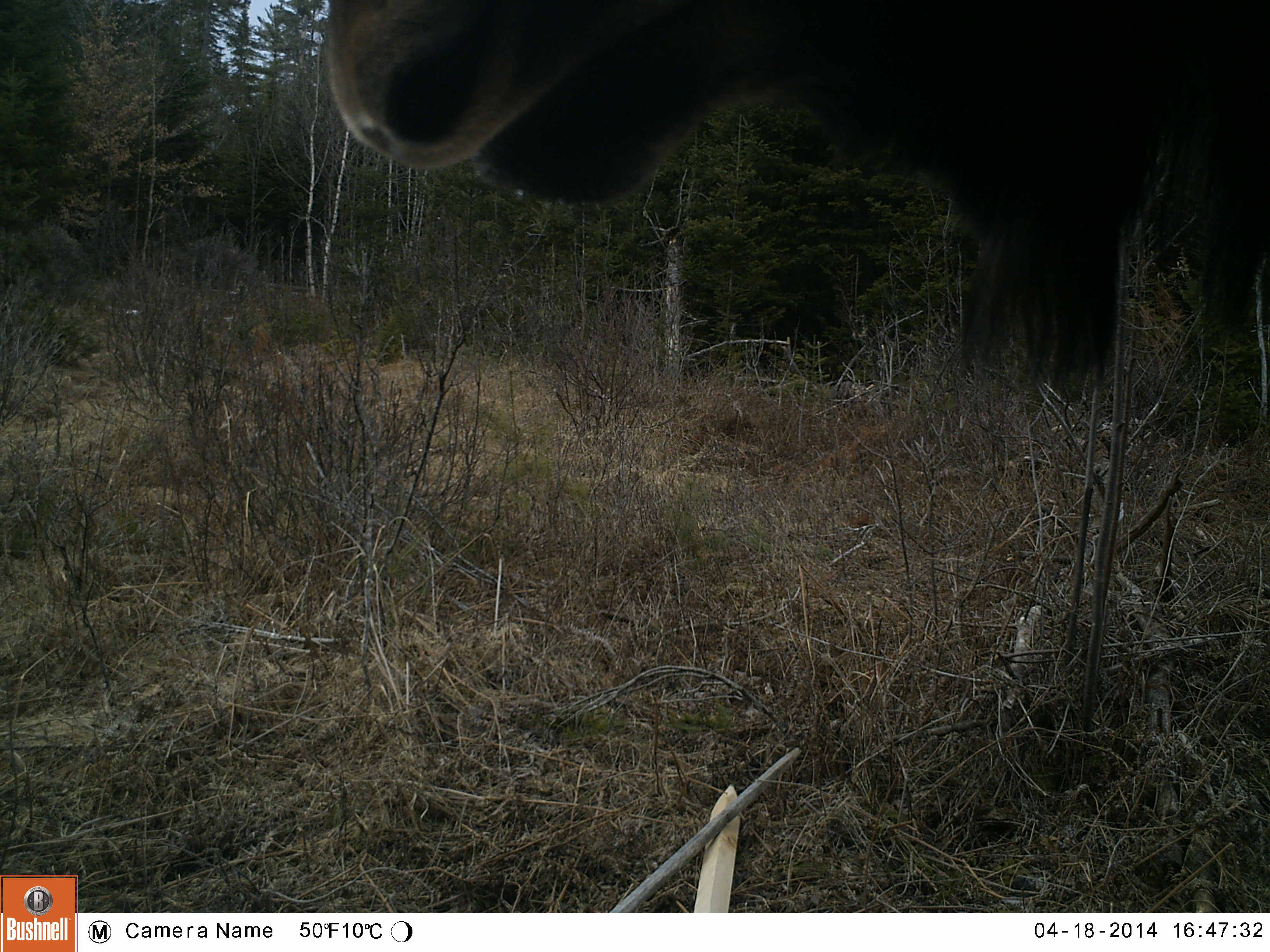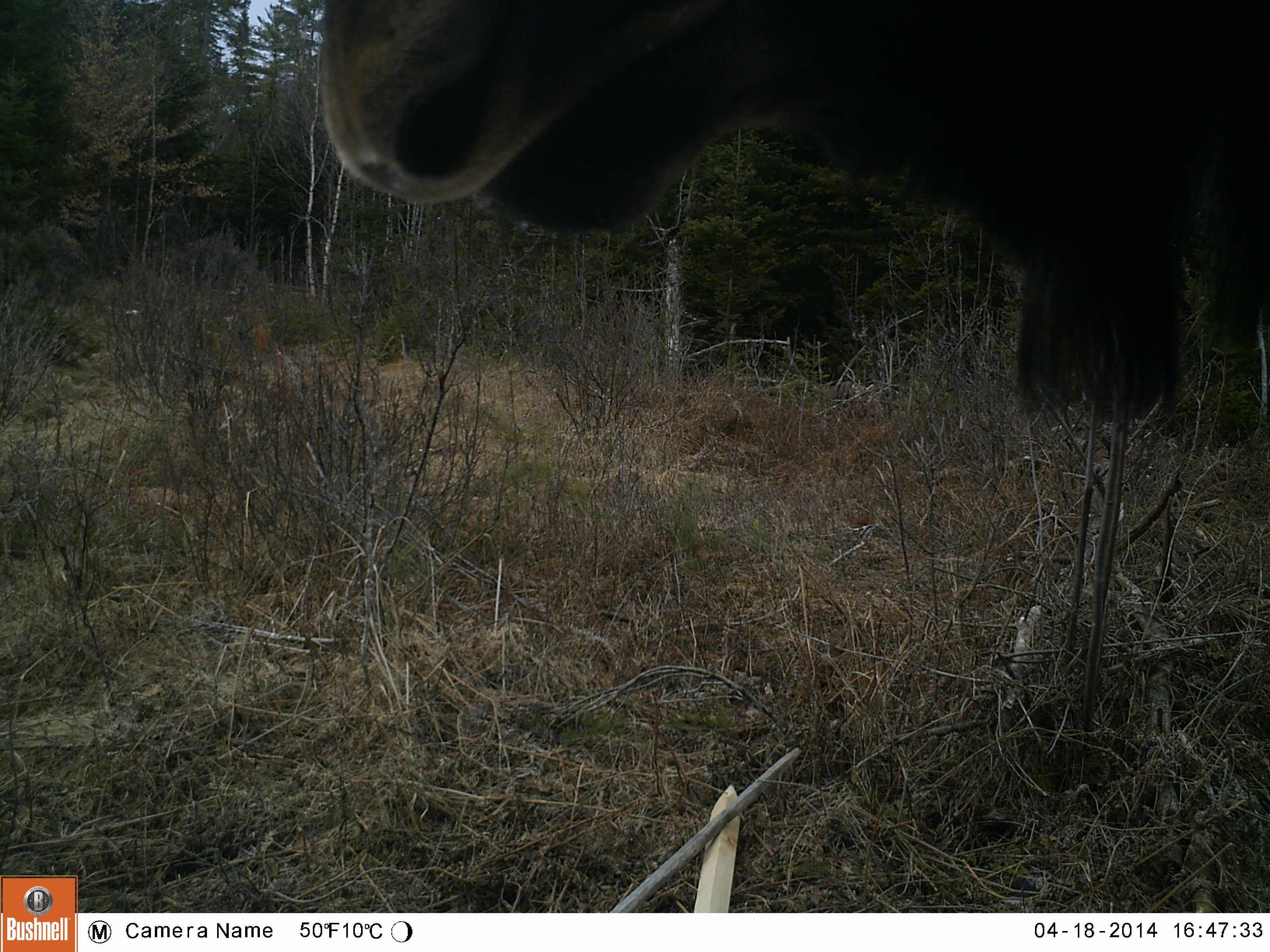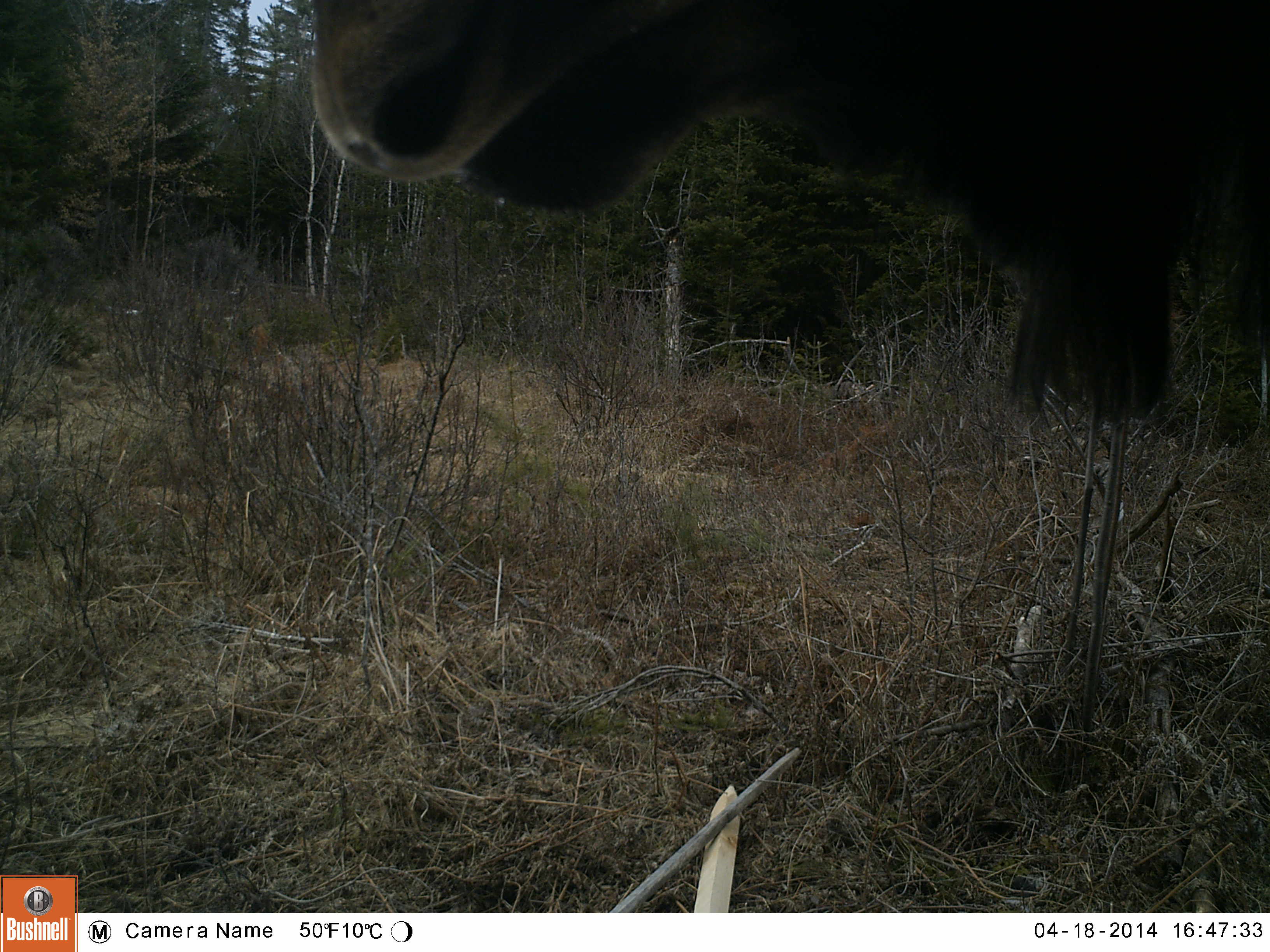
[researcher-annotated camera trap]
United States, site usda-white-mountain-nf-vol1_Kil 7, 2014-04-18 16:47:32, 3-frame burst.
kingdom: Animalia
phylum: Chordata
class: Mammalia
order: Artiodactyla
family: Cervidae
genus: Alces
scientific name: Alces alces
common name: moose